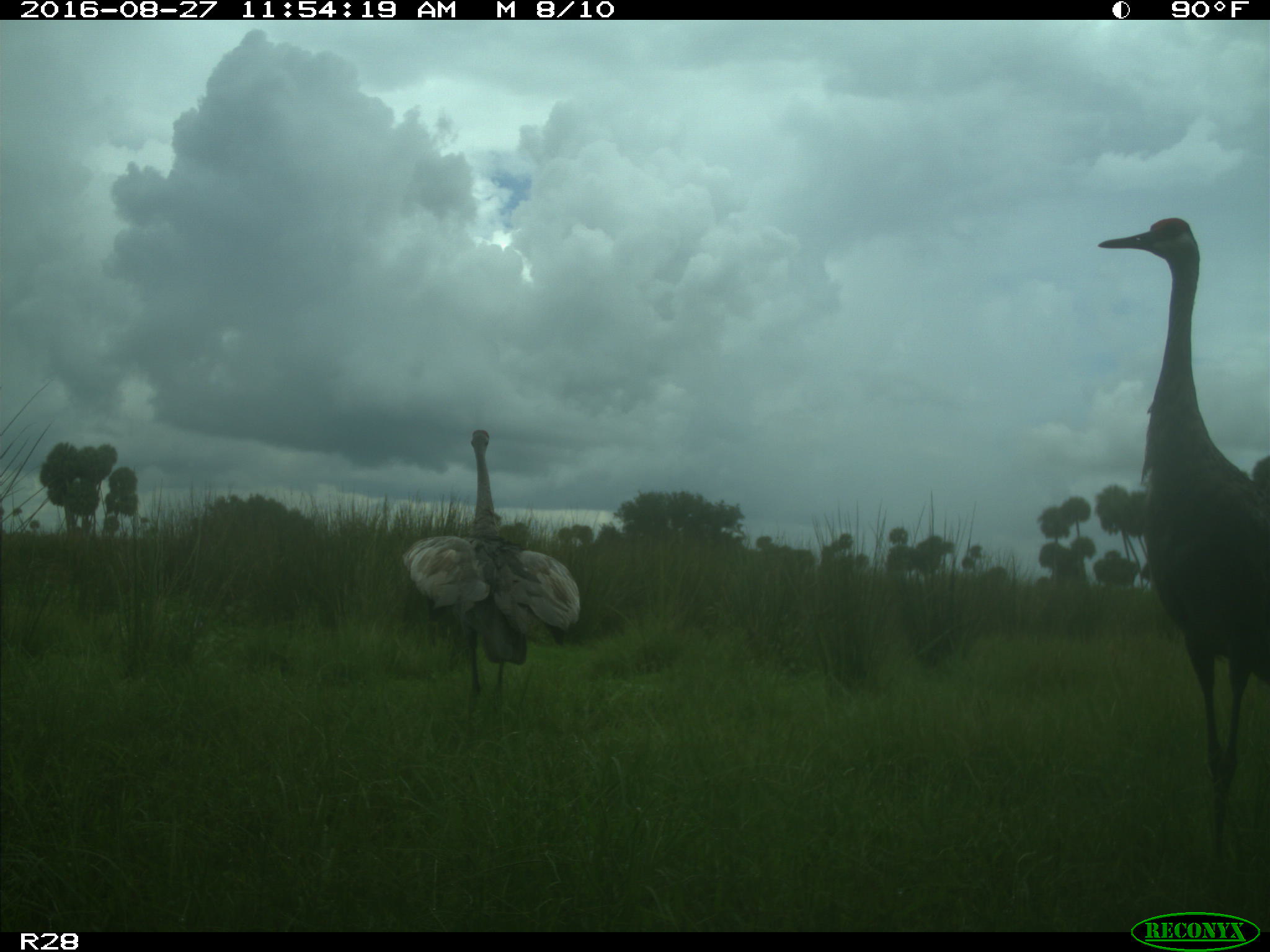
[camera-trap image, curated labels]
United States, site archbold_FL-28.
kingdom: Animalia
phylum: Chordata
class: Aves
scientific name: Aves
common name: birds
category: unidentified bird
Unidentified bird (birds) (Aves).